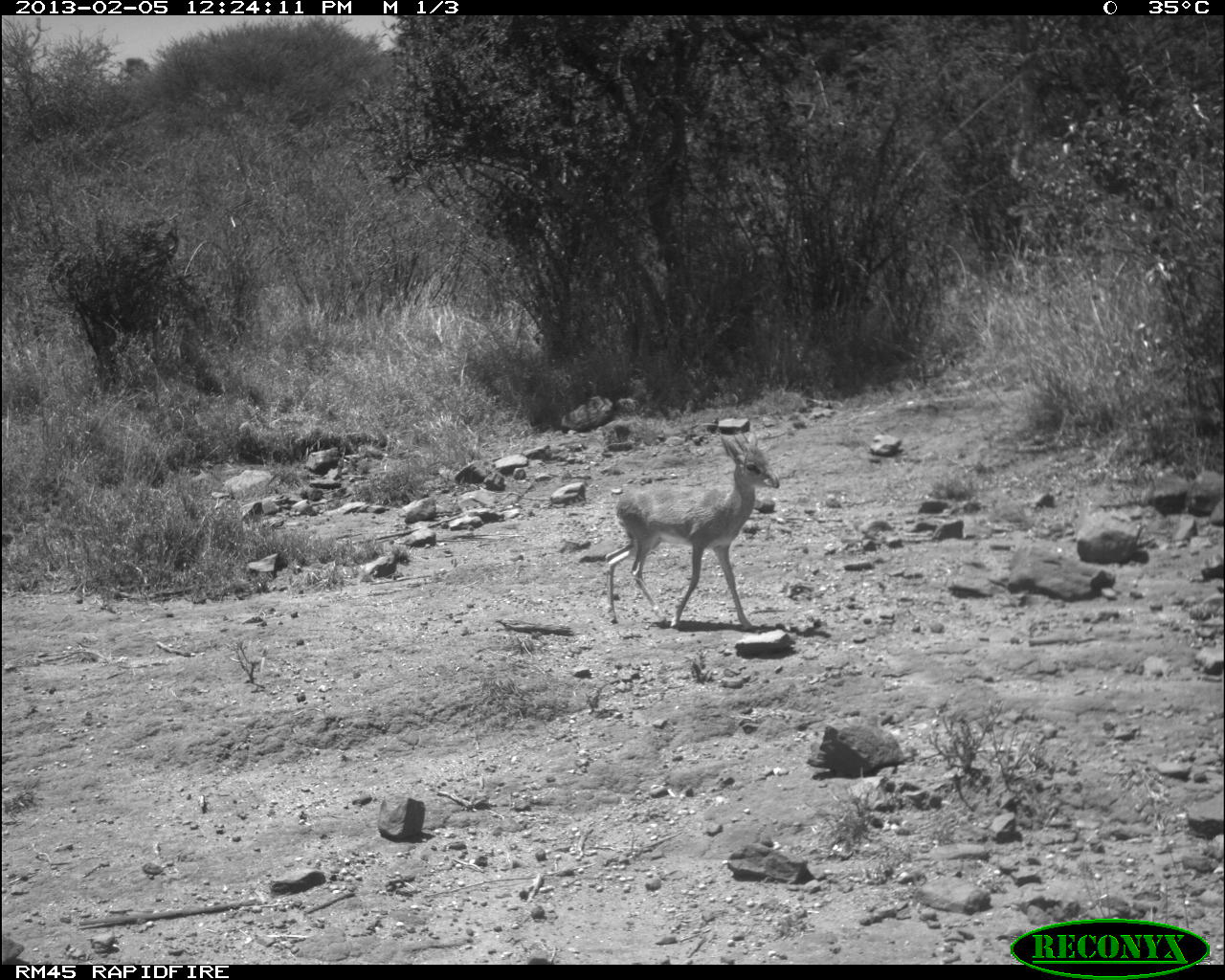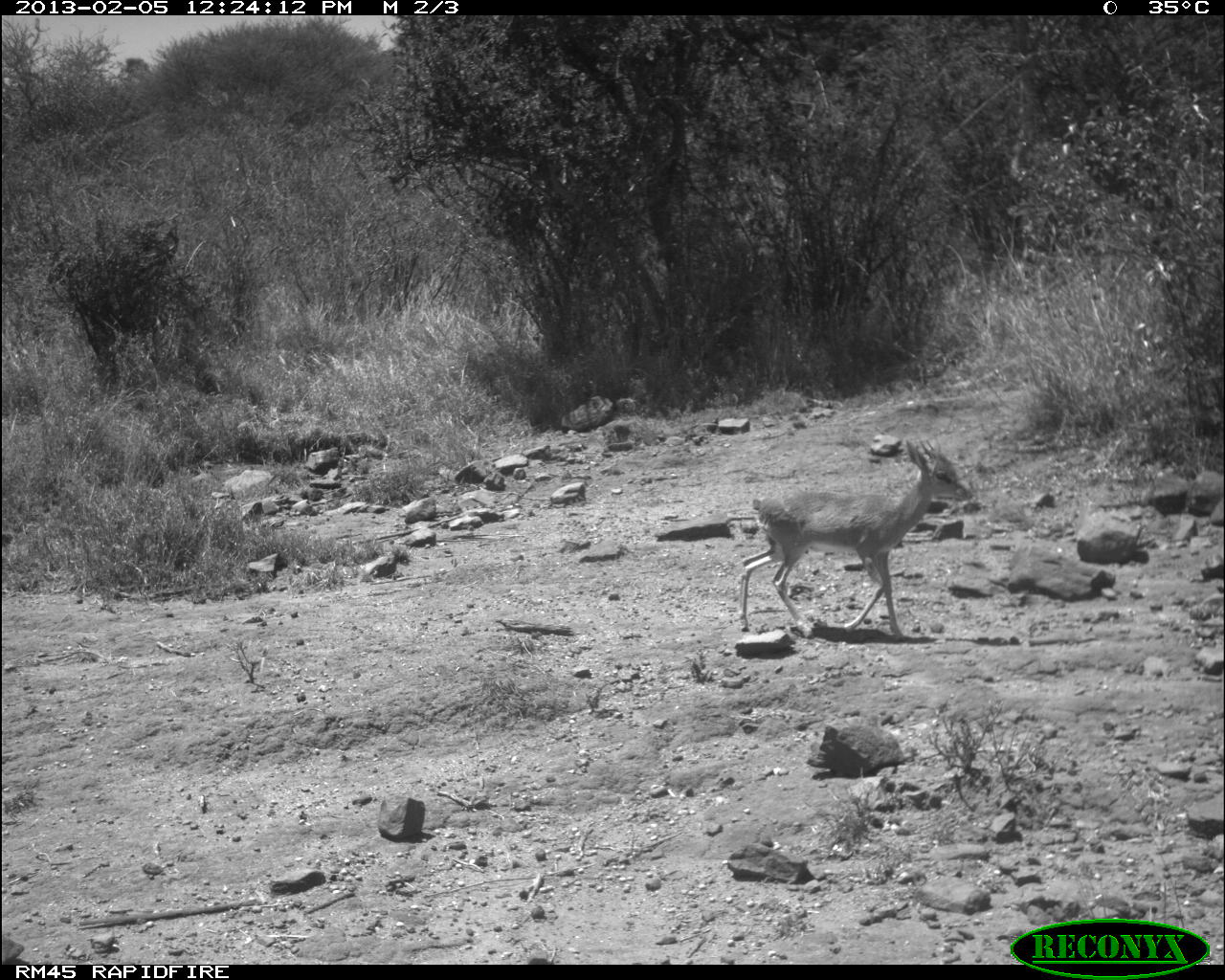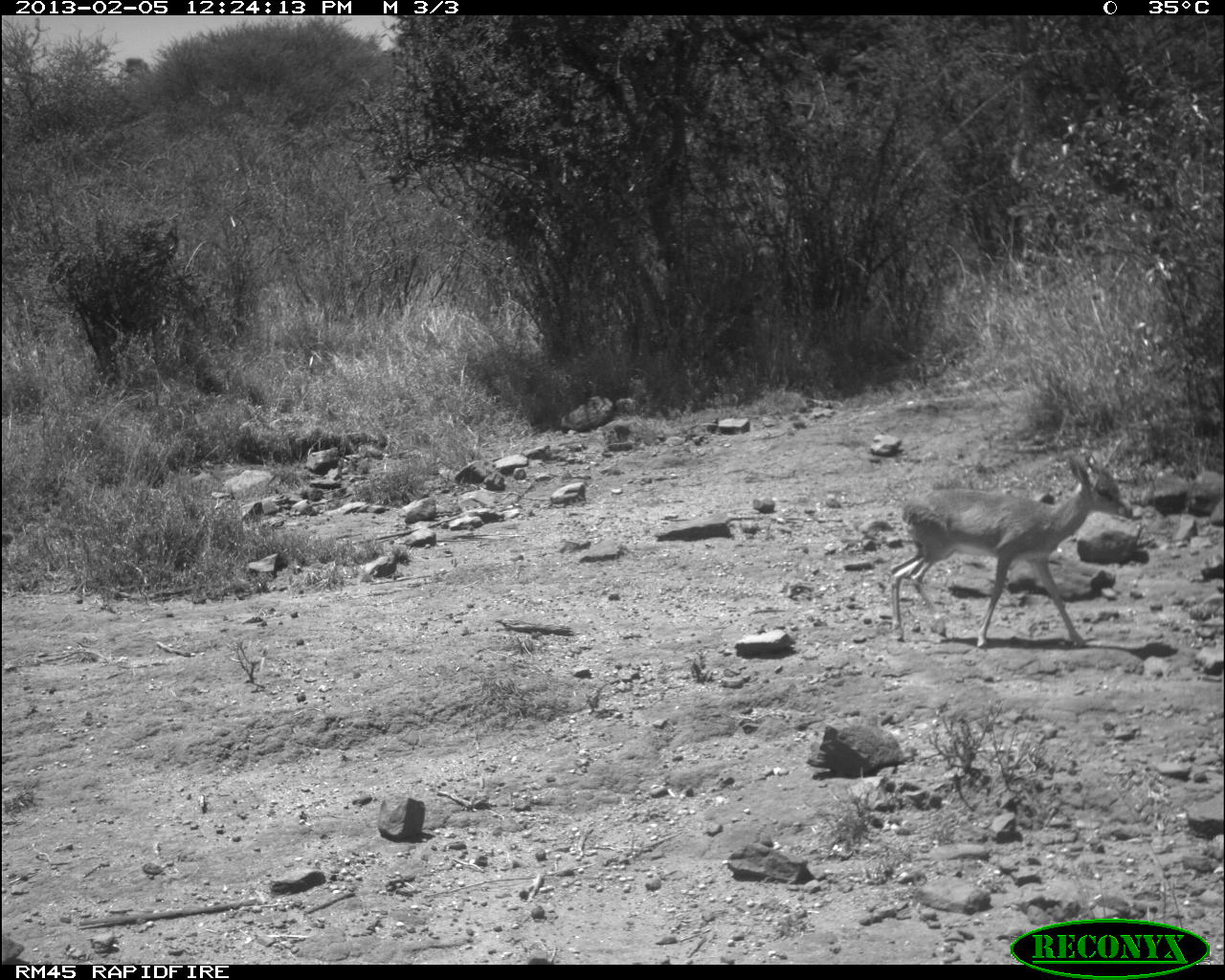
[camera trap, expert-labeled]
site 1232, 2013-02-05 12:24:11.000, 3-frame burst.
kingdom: Animalia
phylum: Chordata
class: Mammalia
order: Artiodactyla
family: Bovidae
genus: Madoqua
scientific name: Madoqua guentheri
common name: günther's dik-dik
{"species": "Madoqua guentheri (günther's dik-dik)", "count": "1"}